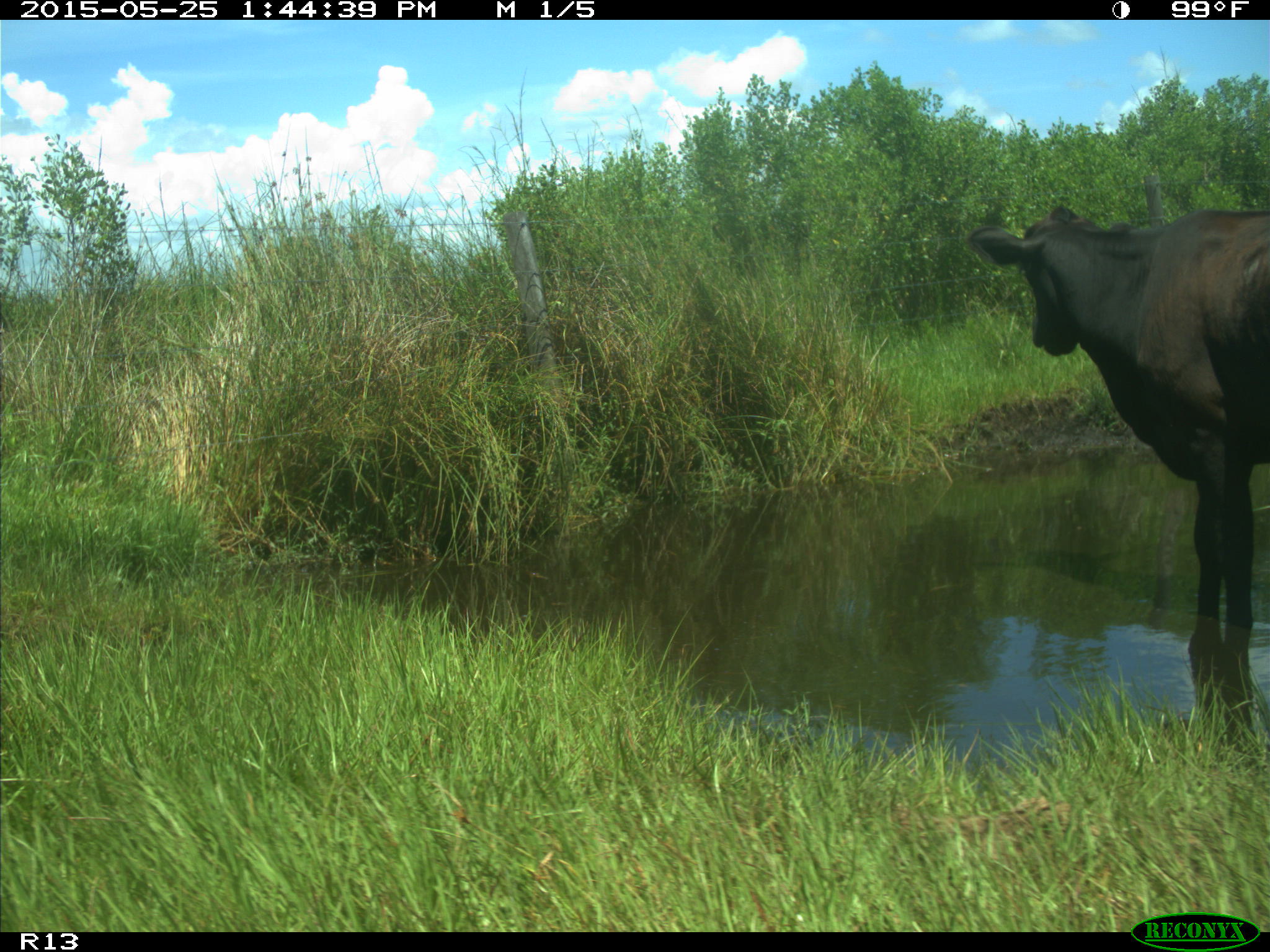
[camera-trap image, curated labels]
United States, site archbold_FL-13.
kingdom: Animalia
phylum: Chordata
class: Mammalia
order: Artiodactyla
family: Bovidae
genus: Bos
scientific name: Bos taurus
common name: domestic cow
Bos taurus (domestic cow).